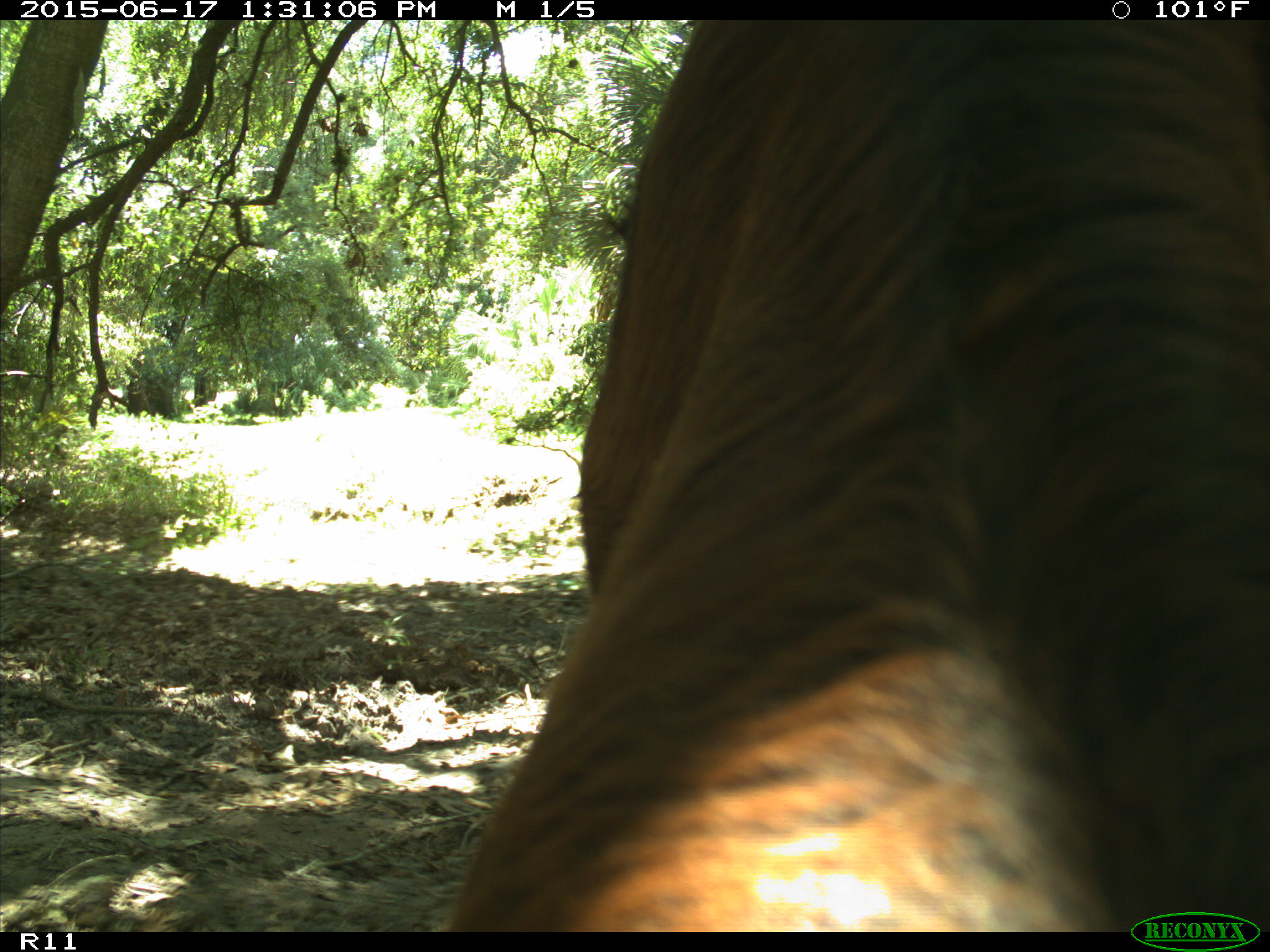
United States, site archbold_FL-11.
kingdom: Animalia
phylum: Chordata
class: Mammalia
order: Artiodactyla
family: Bovidae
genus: Bos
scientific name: Bos taurus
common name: domestic cow